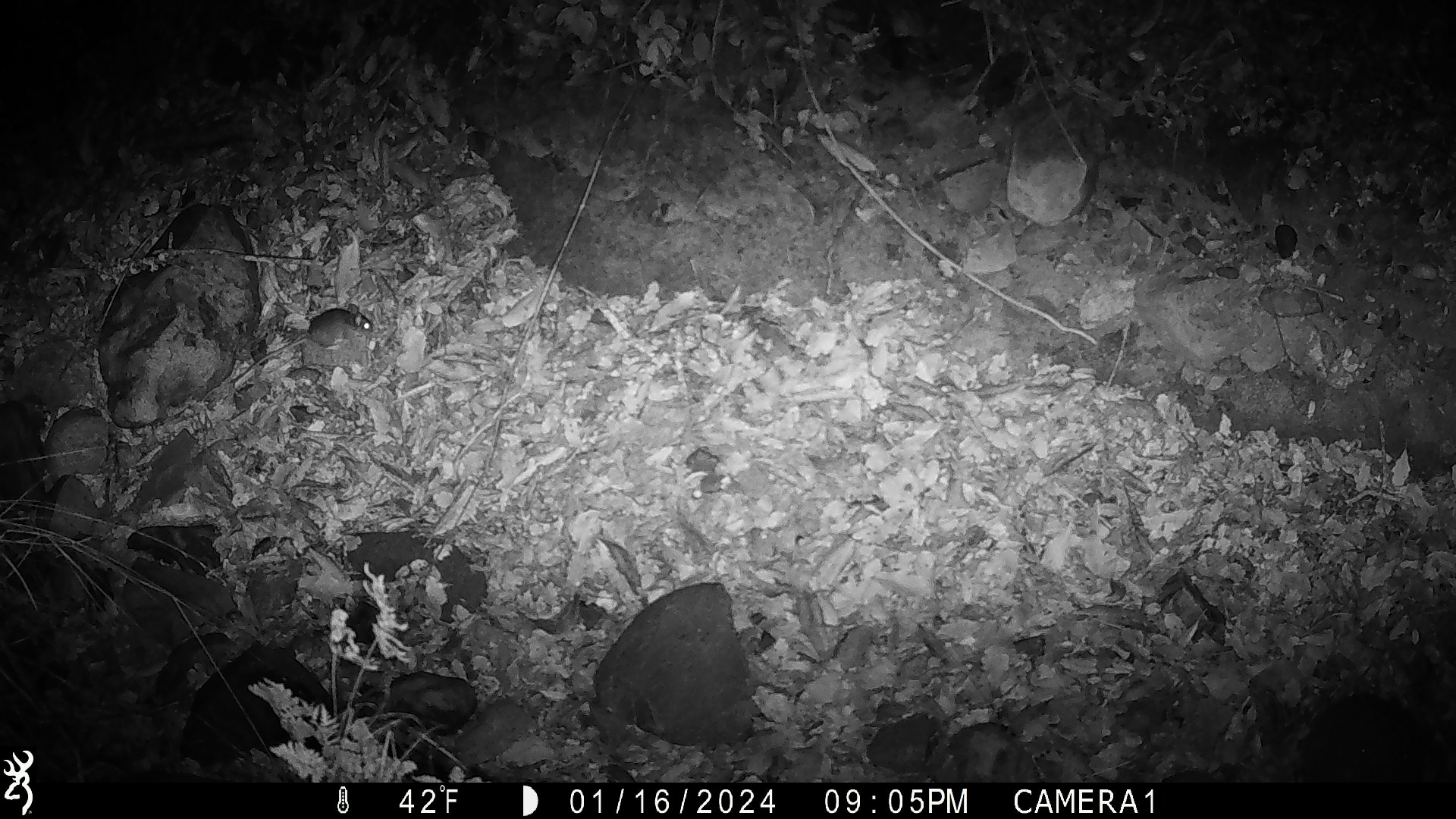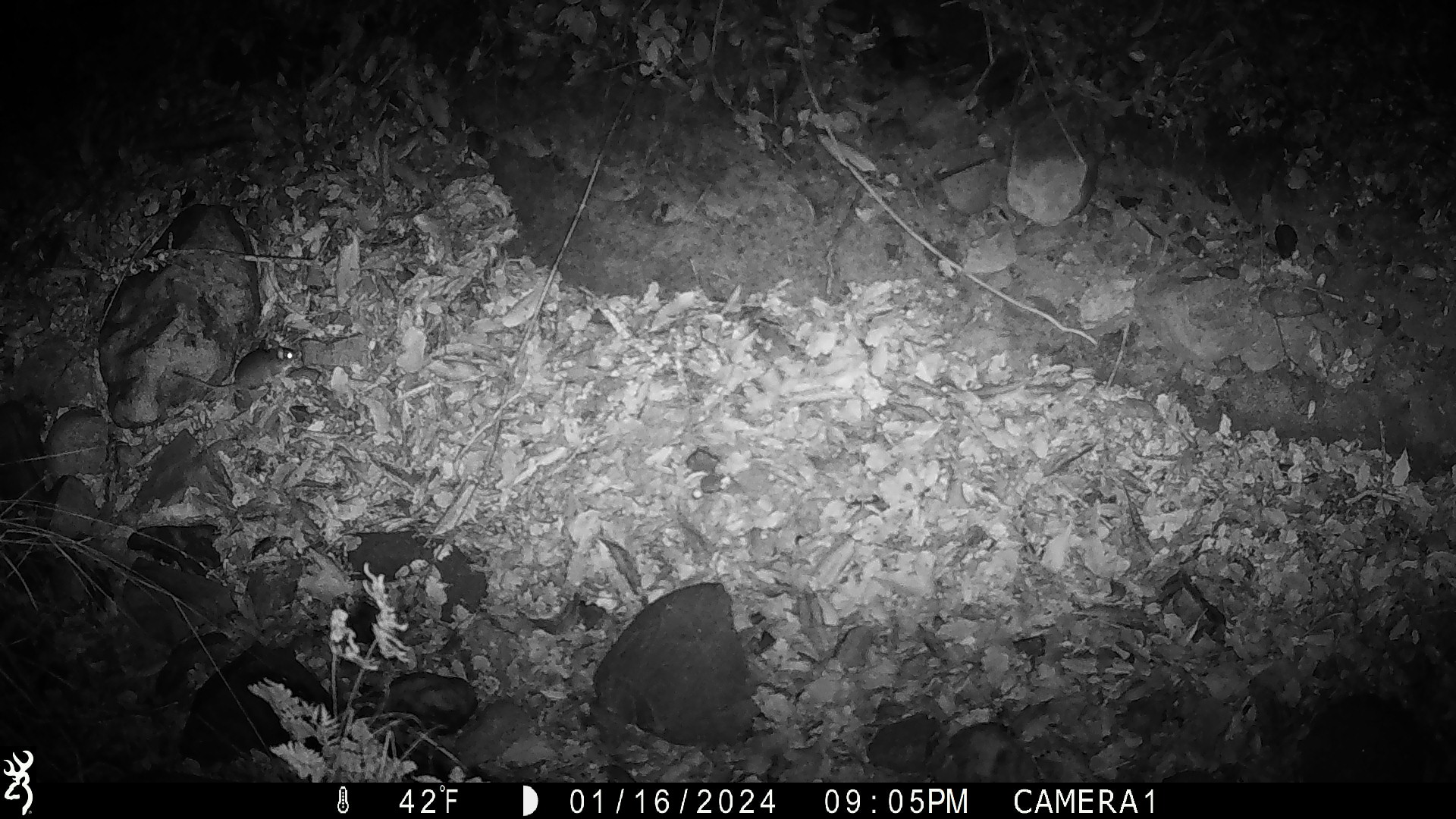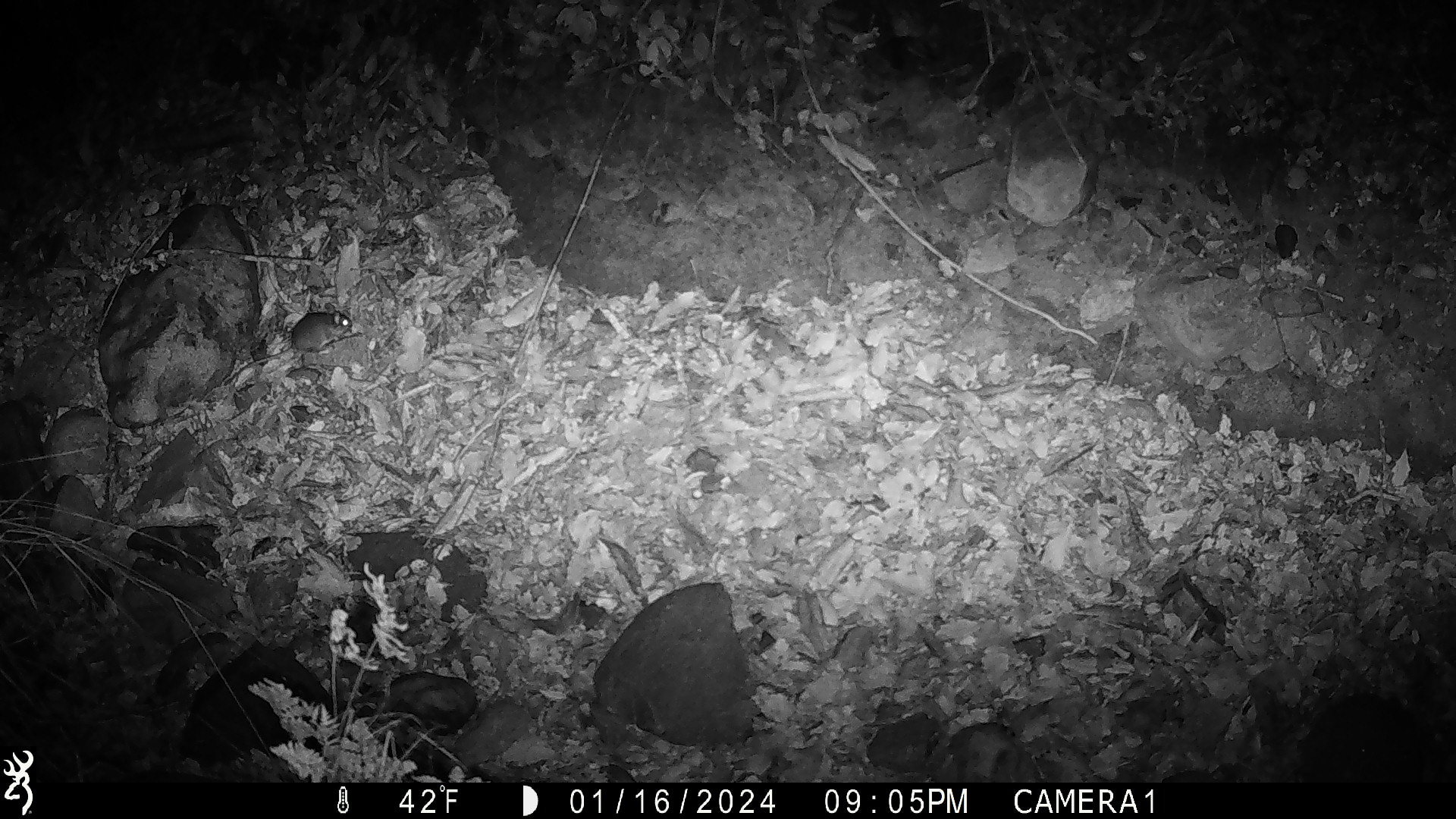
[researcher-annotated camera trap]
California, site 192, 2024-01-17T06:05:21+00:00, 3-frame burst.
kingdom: Animalia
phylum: Chordata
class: Mammalia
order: Rodentia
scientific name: Rodentia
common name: mouse or rat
Mouse or rat (Rodentia).